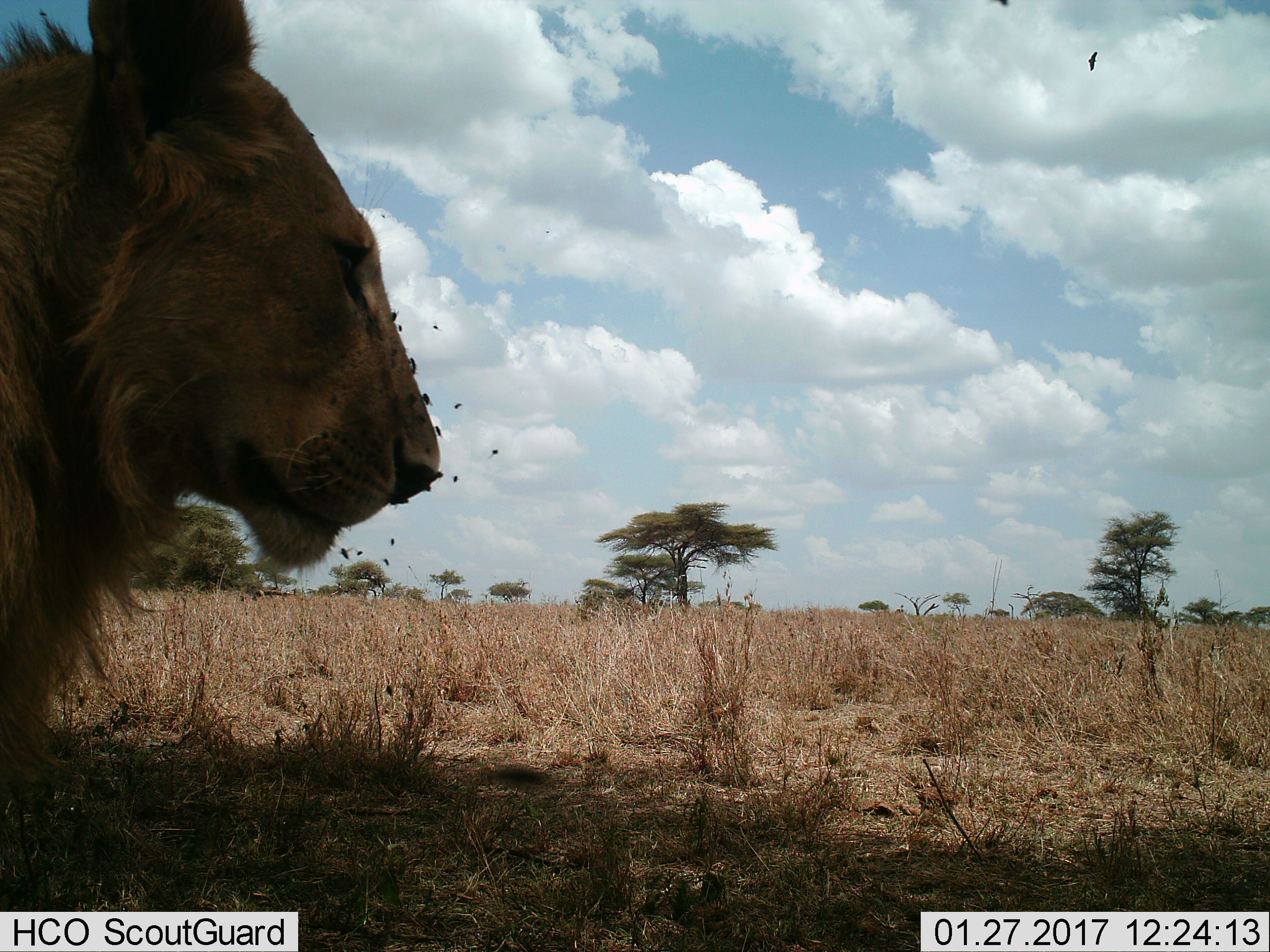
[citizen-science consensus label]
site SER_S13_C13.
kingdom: Animalia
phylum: Chordata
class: Mammalia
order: Carnivora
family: Felidae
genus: Panthera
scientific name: Panthera leo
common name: lion male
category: lionmale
Lionmale (lion male) (Panthera leo), count 1. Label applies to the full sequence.